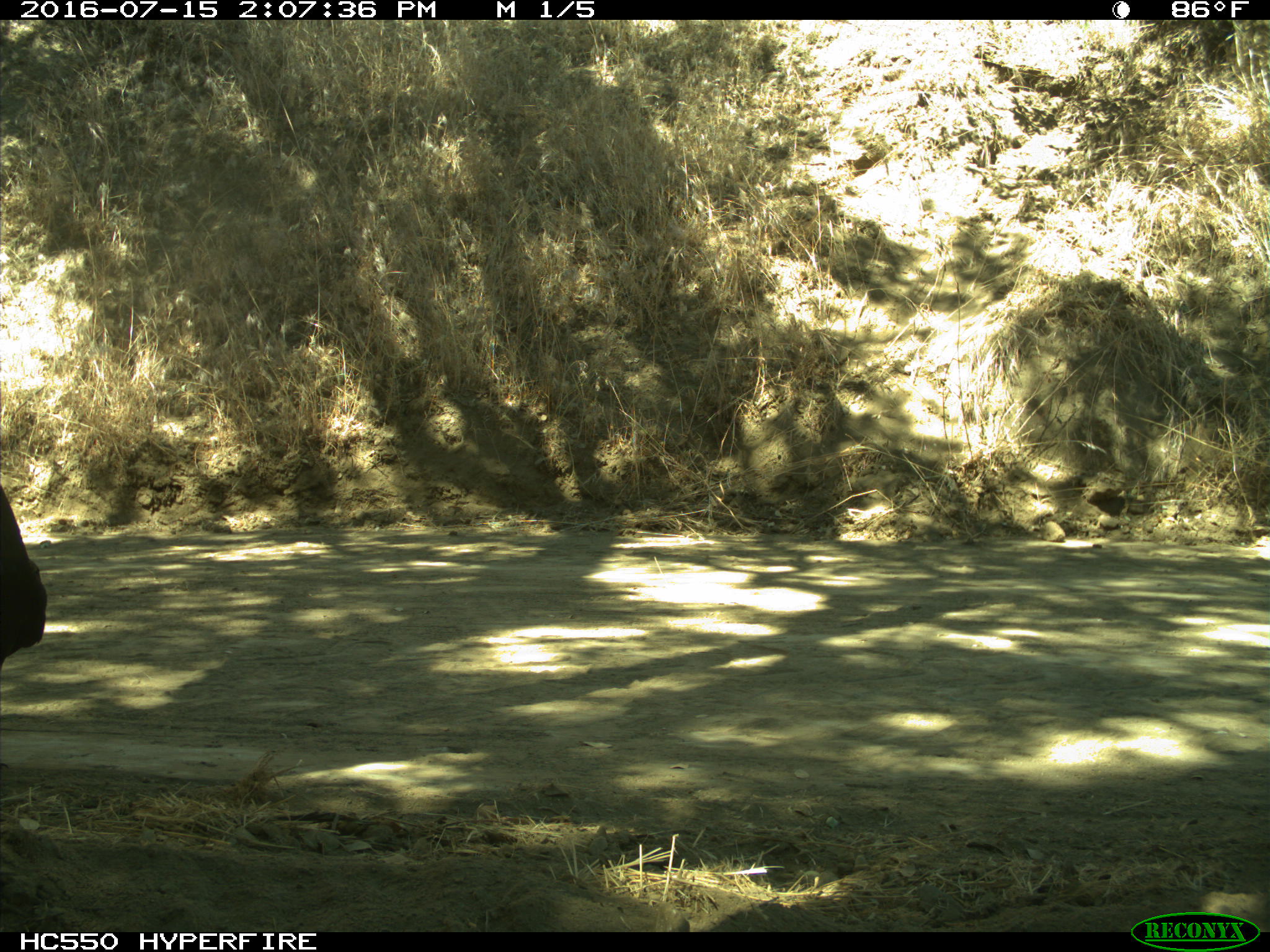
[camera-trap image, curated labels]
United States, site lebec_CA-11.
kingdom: Animalia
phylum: Chordata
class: Aves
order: Passeriformes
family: Corvidae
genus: Corvus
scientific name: Corvus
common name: crows and ravens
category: unidentified corvus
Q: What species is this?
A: Unidentified corvus (crows and ravens) (Corvus).